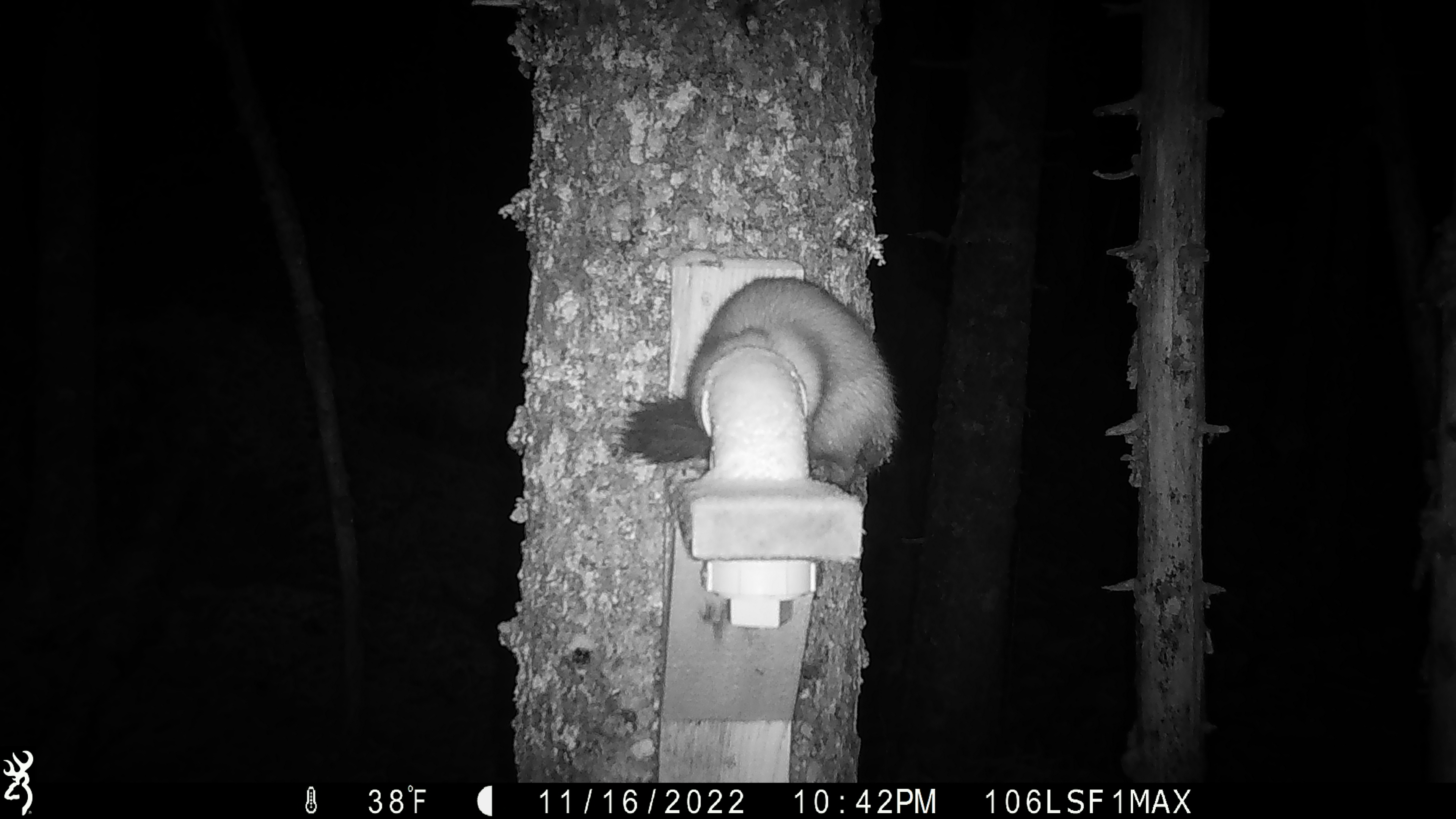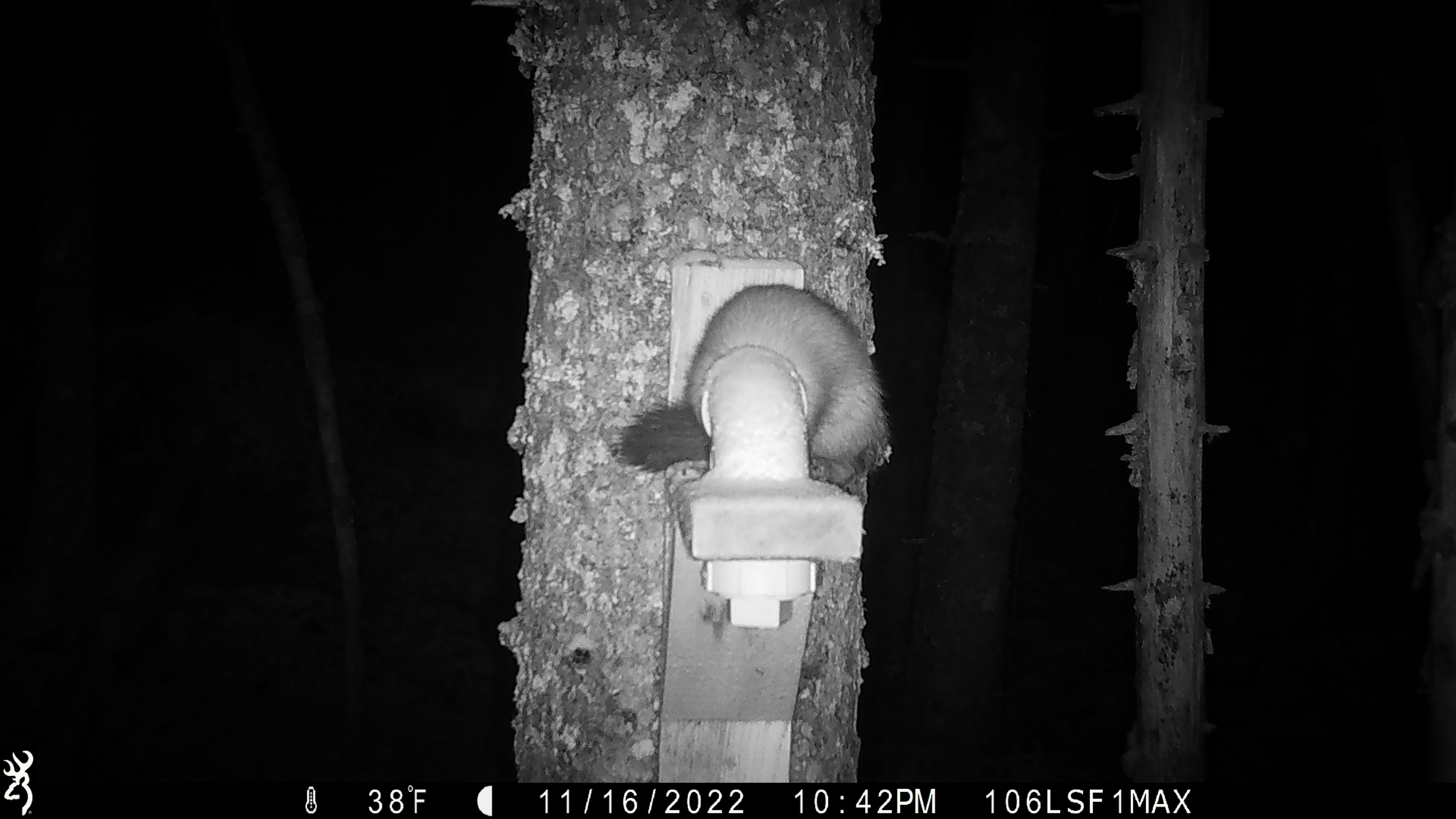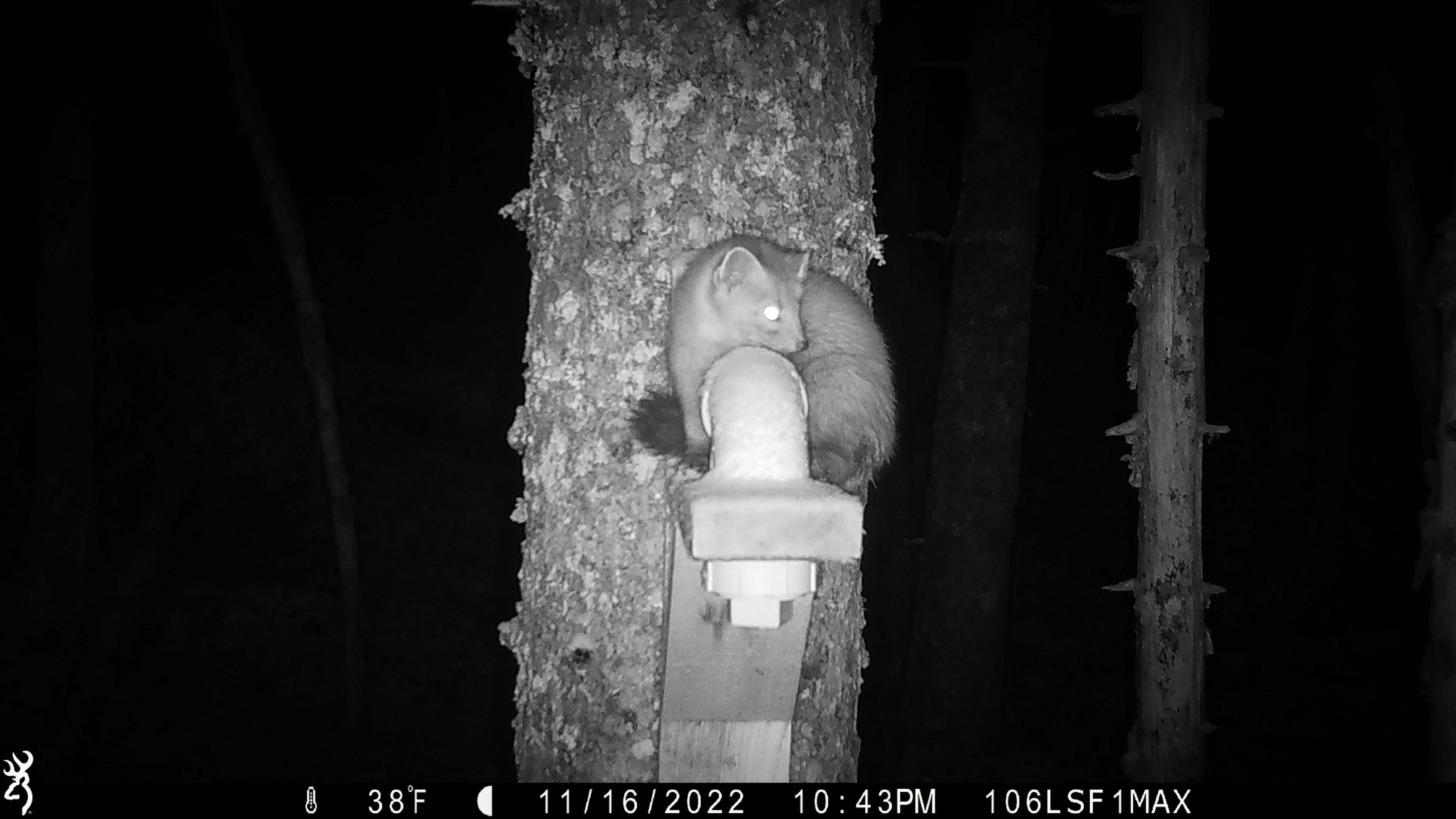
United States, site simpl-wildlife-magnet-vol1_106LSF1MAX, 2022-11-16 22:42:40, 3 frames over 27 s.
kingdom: Animalia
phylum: Chordata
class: Mammalia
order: Carnivora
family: Mustelidae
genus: Martes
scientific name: Martes americana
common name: american marten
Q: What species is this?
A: American marten (Martes americana).